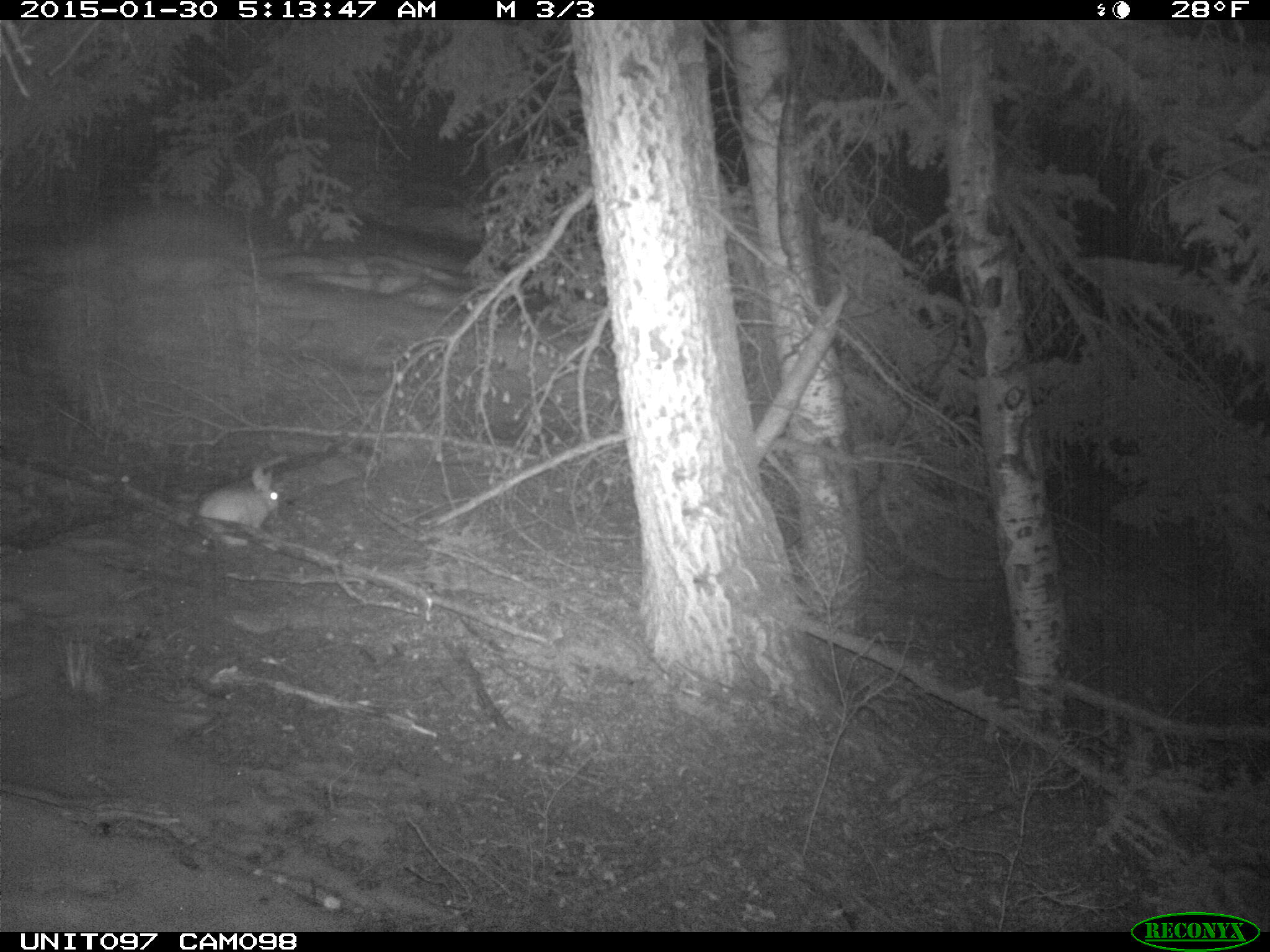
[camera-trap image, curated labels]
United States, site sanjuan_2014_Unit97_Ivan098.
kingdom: Animalia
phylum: Chordata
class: Mammalia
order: Lagomorpha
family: Leporidae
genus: Lepus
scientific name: Lepus americanus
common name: snowshoe hare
Lepus americanus (snowshoe hare).